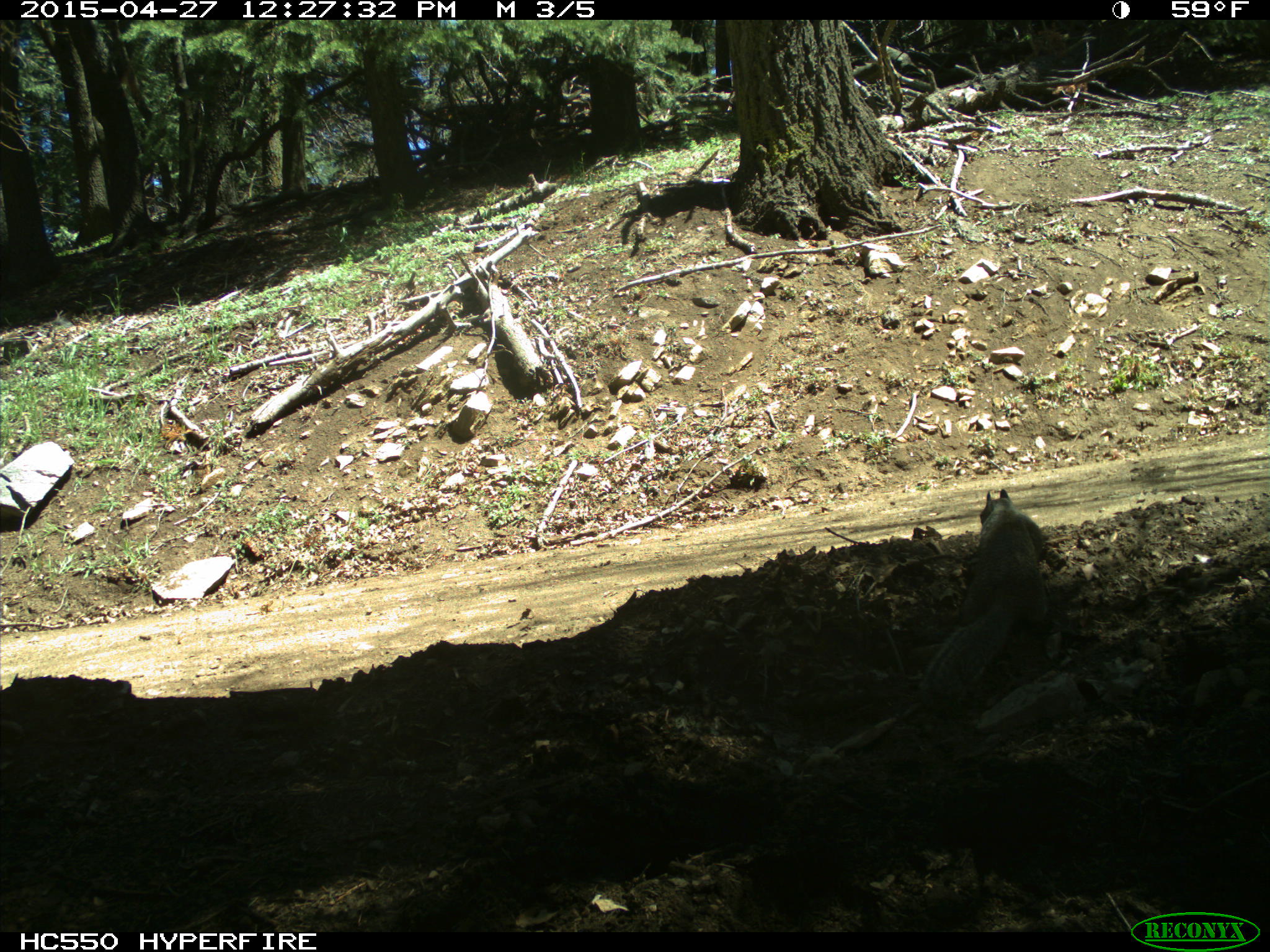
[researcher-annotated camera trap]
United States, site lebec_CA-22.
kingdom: Animalia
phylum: Chordata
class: Mammalia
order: Rodentia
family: Sciuridae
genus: Otospermophilus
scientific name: Otospermophilus beecheyi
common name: california ground squirrel